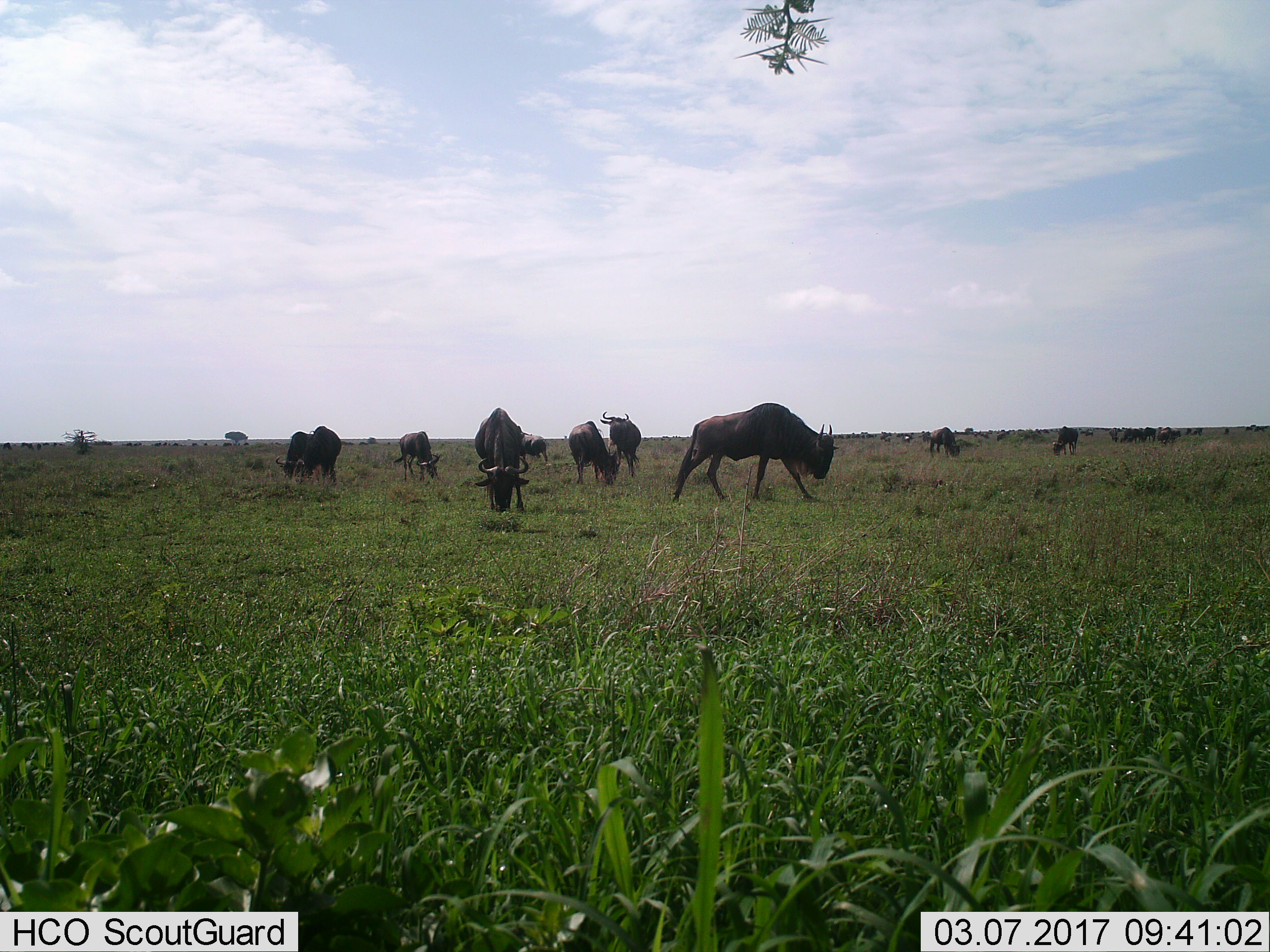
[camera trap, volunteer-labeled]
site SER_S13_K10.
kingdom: Animalia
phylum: Chordata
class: Mammalia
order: Artiodactyla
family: Bovidae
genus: Connochaetes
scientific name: Connochaetes taurinus taurinus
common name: blue wildebeest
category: wildebeestblue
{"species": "wildebeestblue (blue wildebeest) (Connochaetes taurinus taurinus)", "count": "10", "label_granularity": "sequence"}